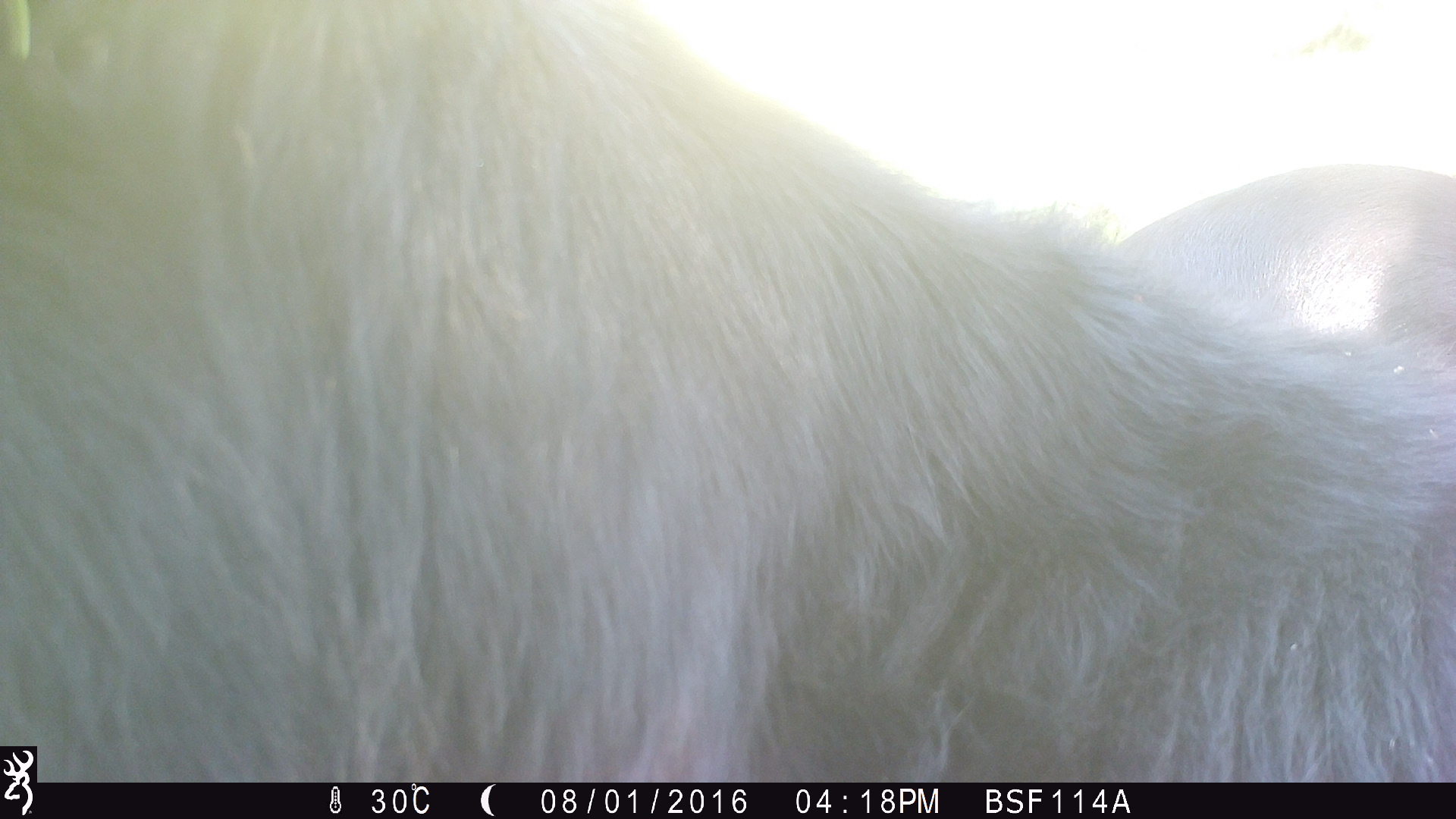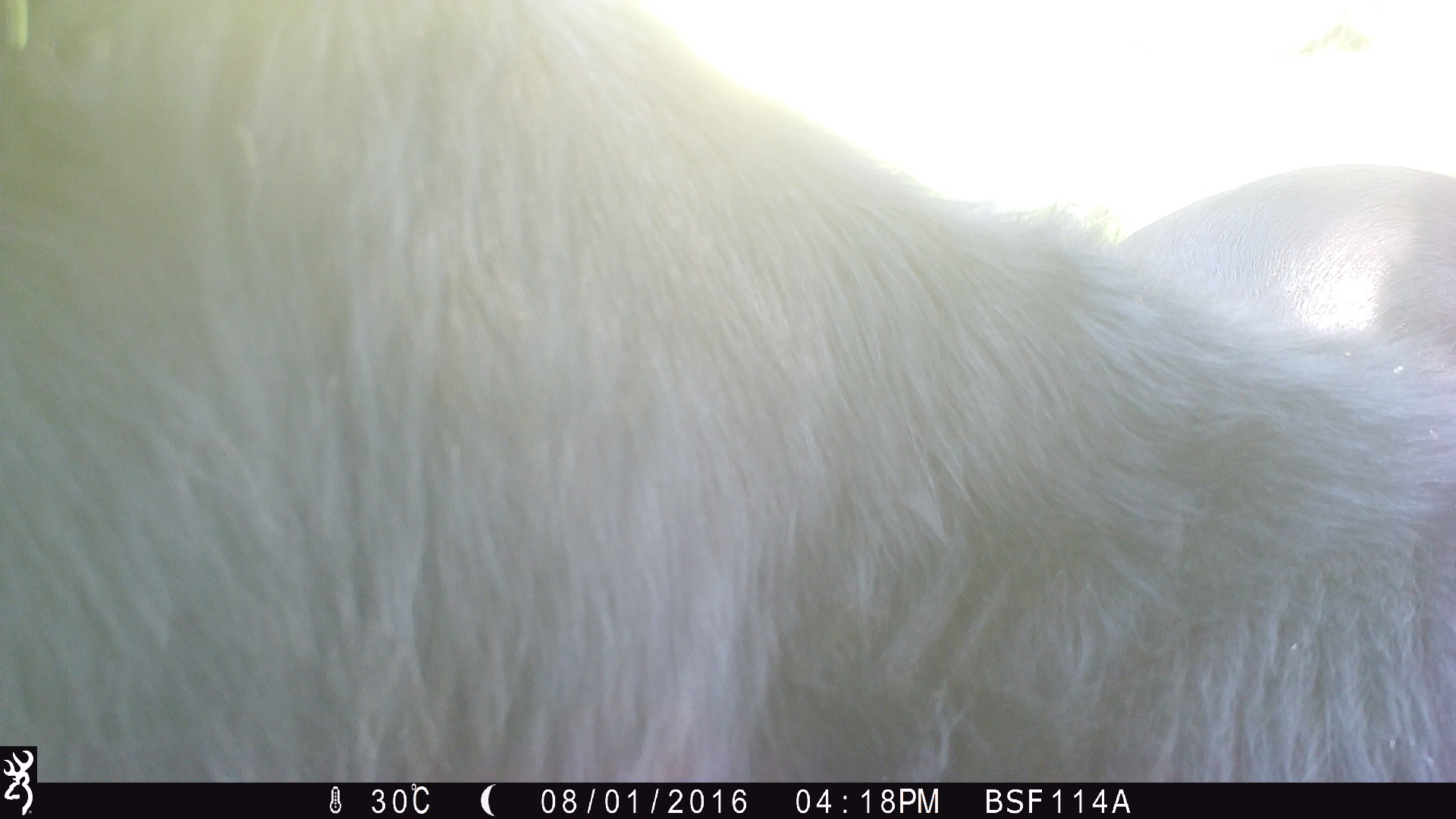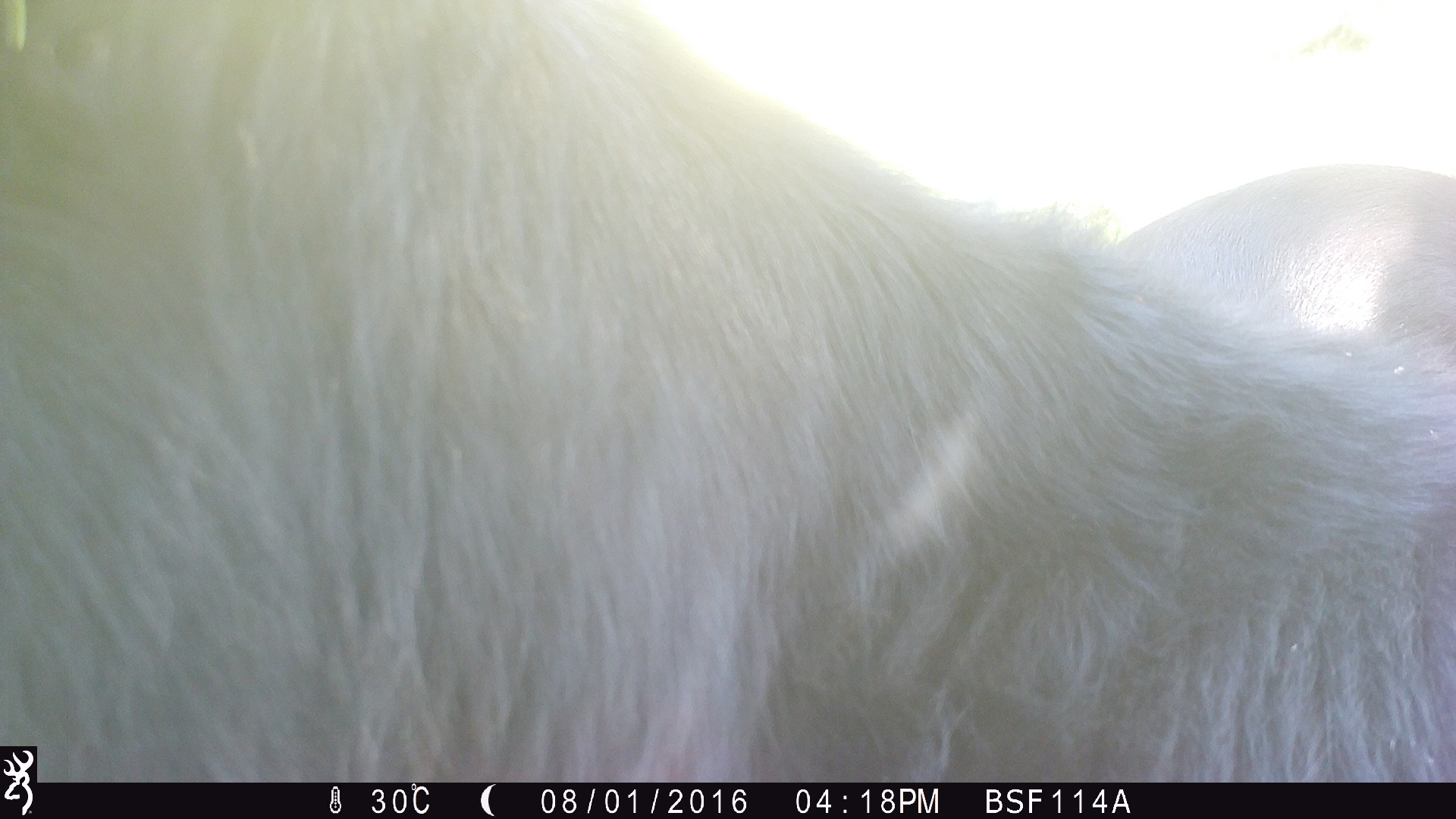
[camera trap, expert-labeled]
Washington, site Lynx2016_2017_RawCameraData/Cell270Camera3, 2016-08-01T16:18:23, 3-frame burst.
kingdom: Animalia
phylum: Chordata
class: Mammalia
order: Artiodactyla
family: Bovidae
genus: Bos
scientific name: Bos taurus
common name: domestic cattle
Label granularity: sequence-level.